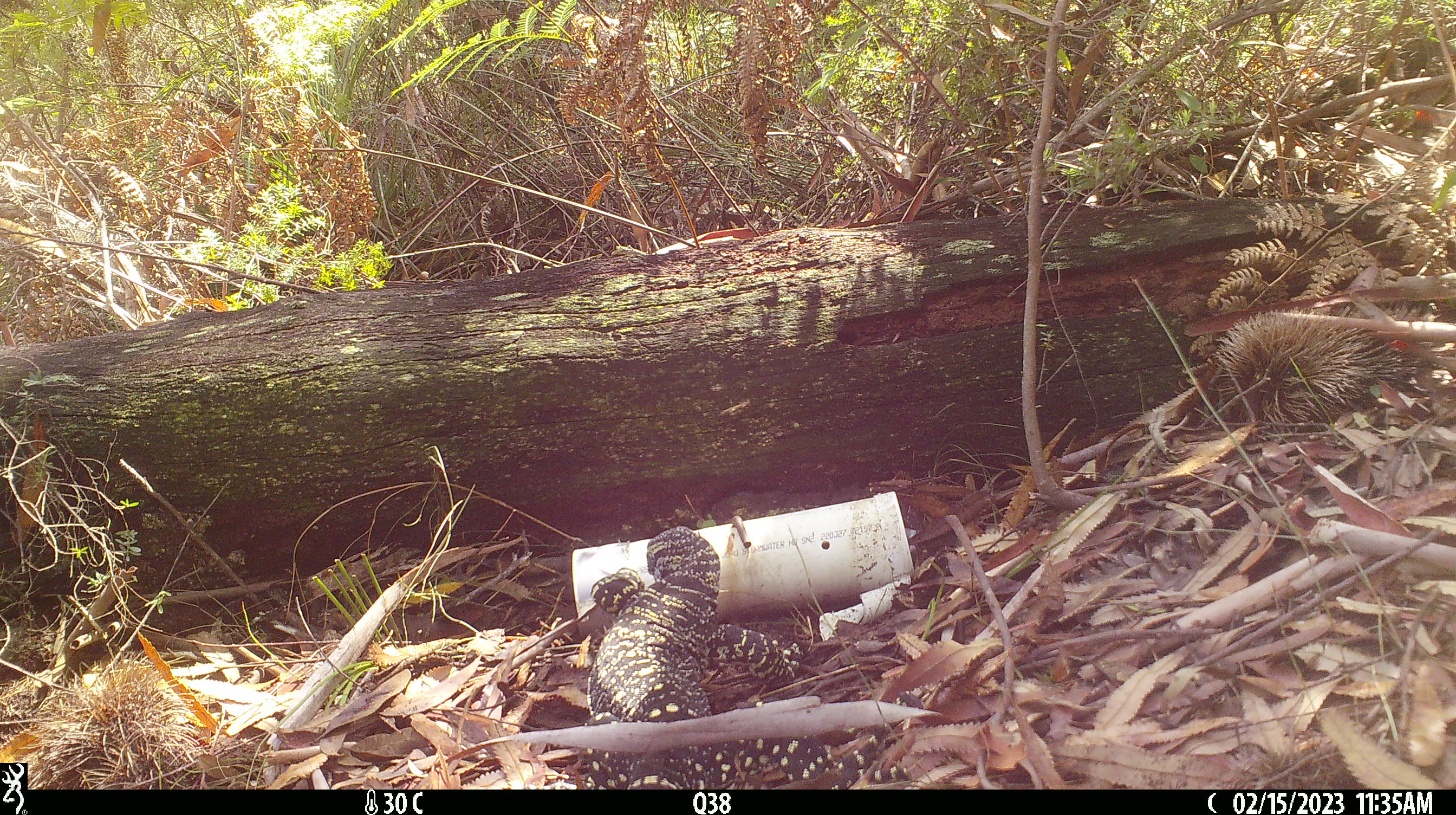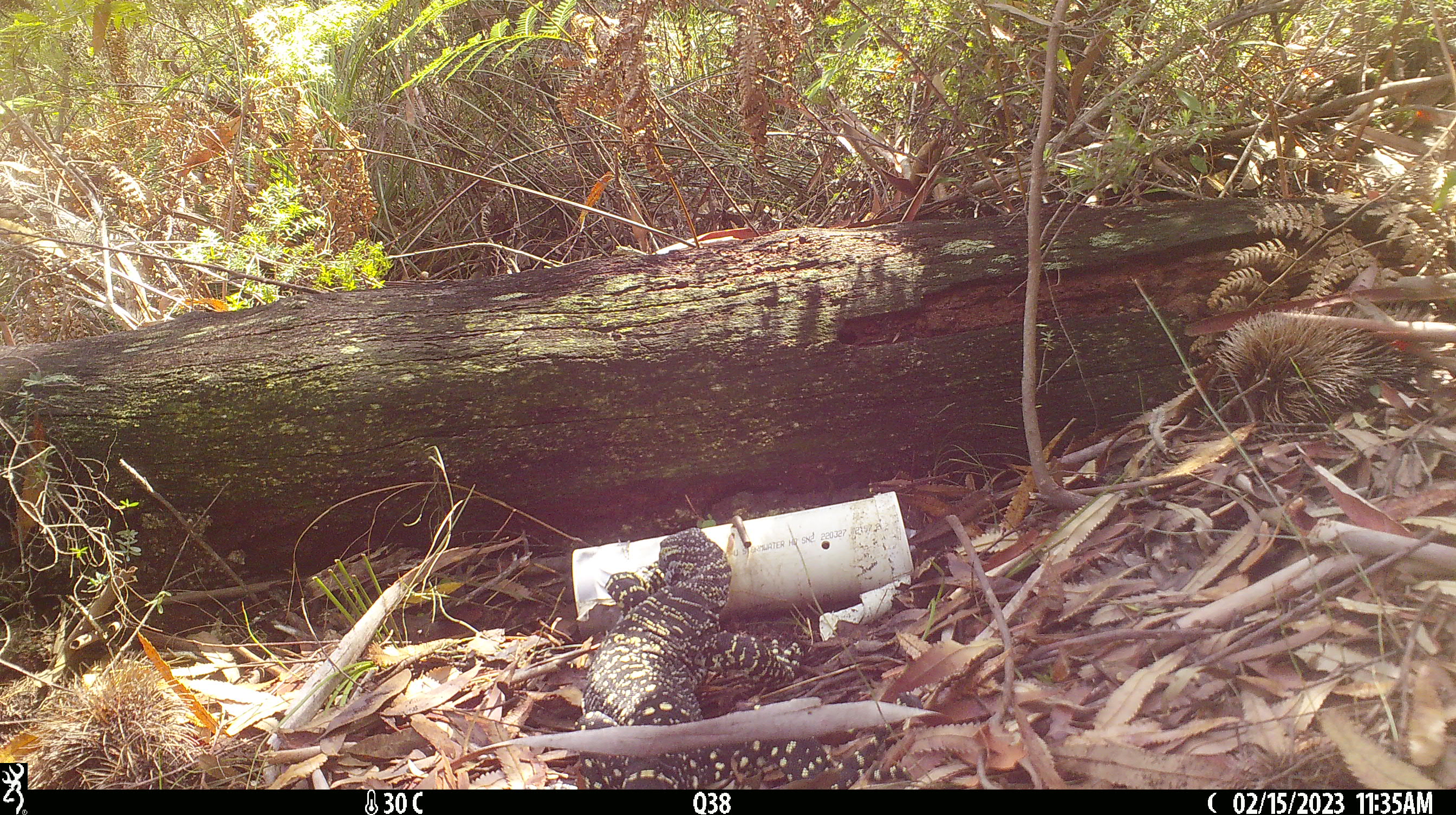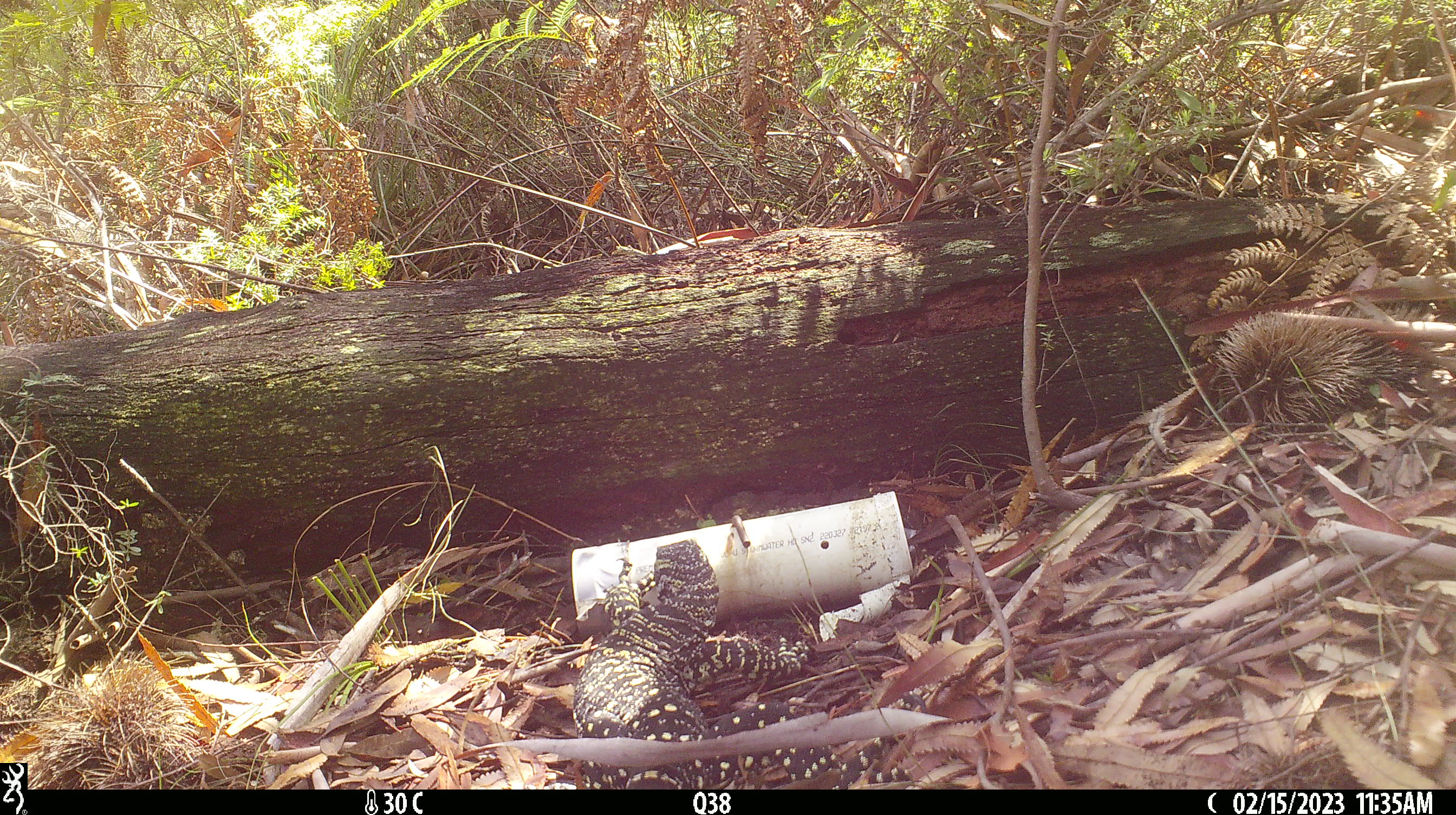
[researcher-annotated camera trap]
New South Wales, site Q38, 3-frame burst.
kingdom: Animalia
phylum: Chordata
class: Reptilia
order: Squamata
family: Varanidae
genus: Varanus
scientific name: Varanus varius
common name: lace monitor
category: goanna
Goanna (lace monitor) (Varanus varius).